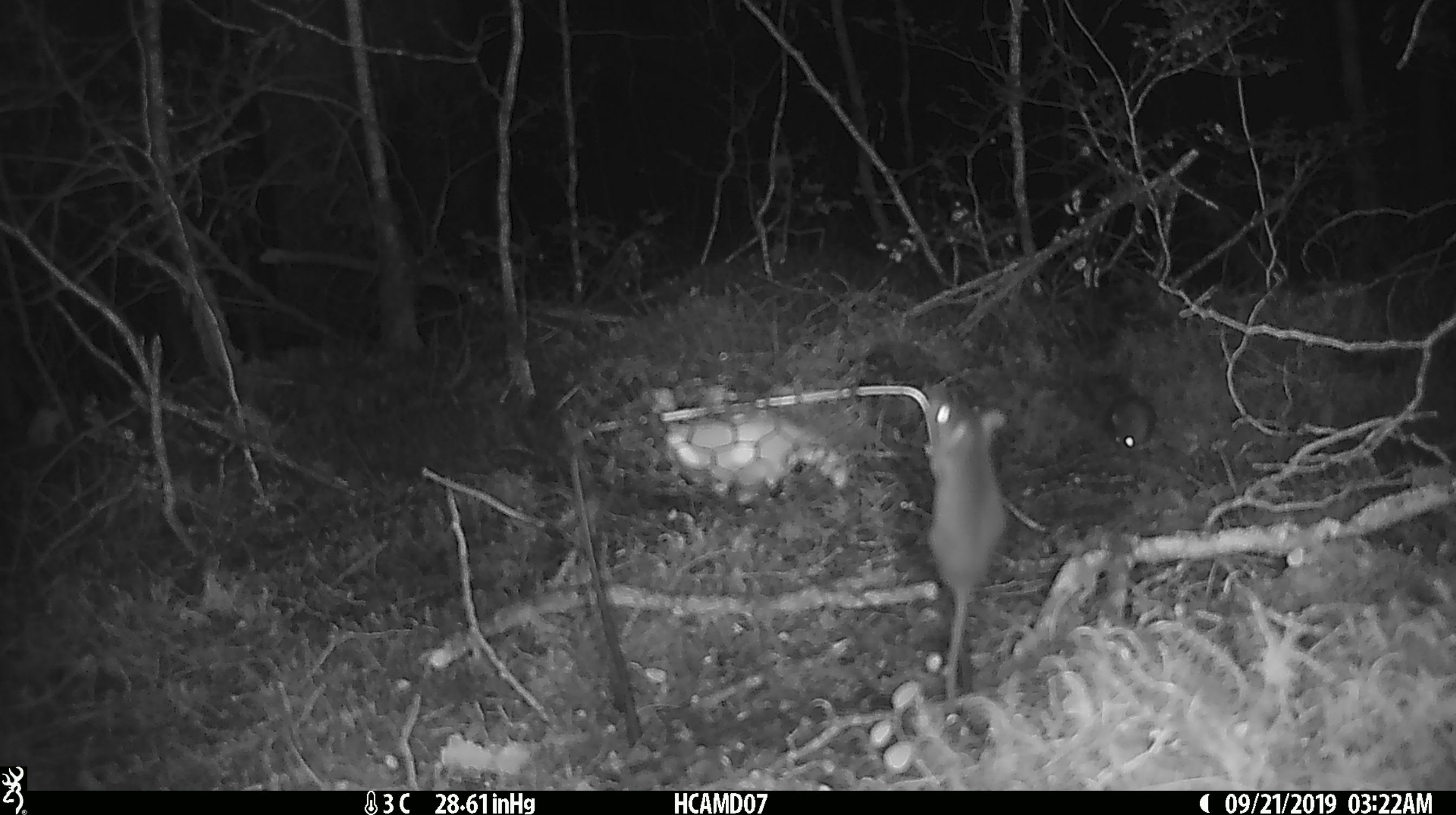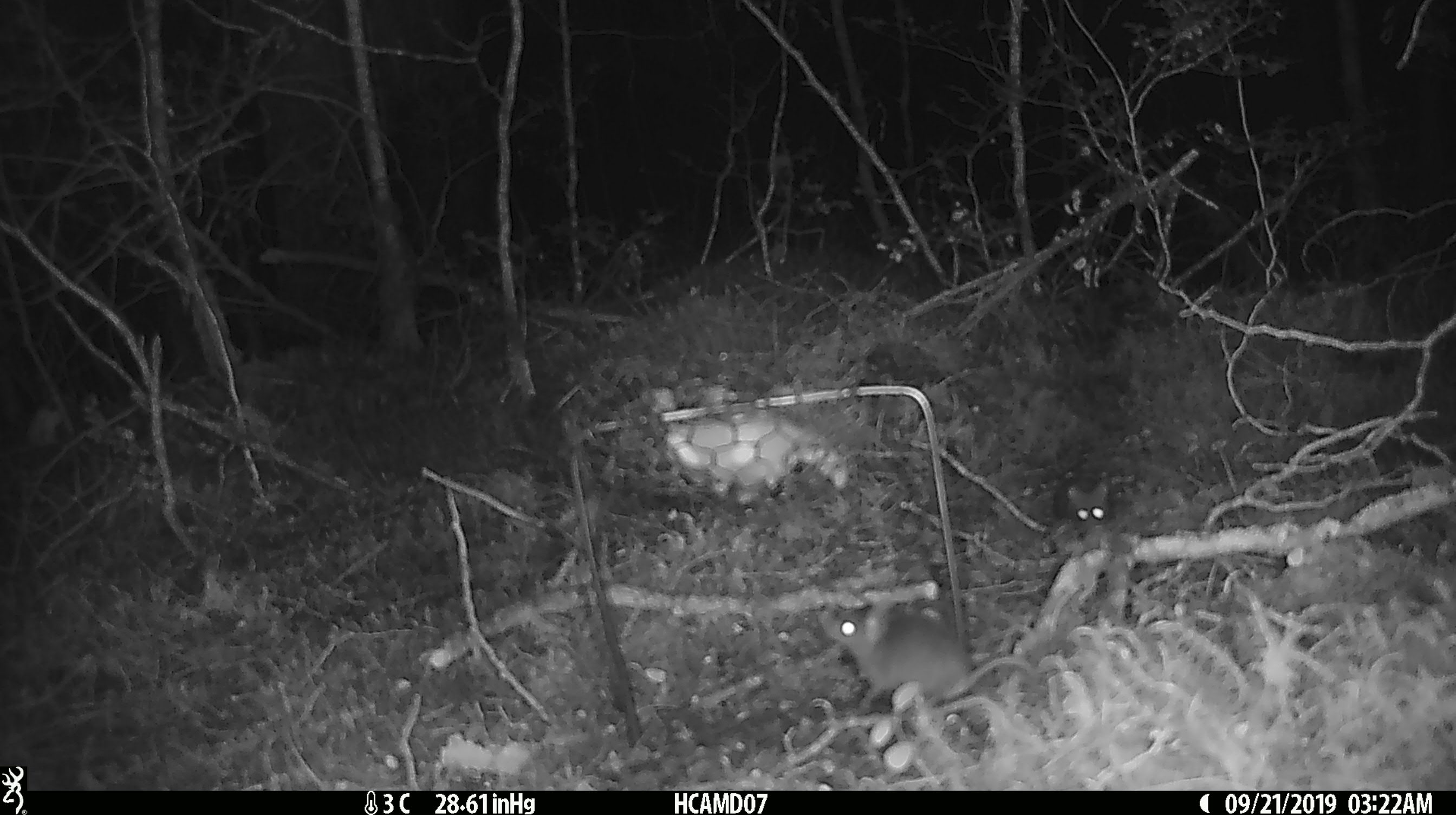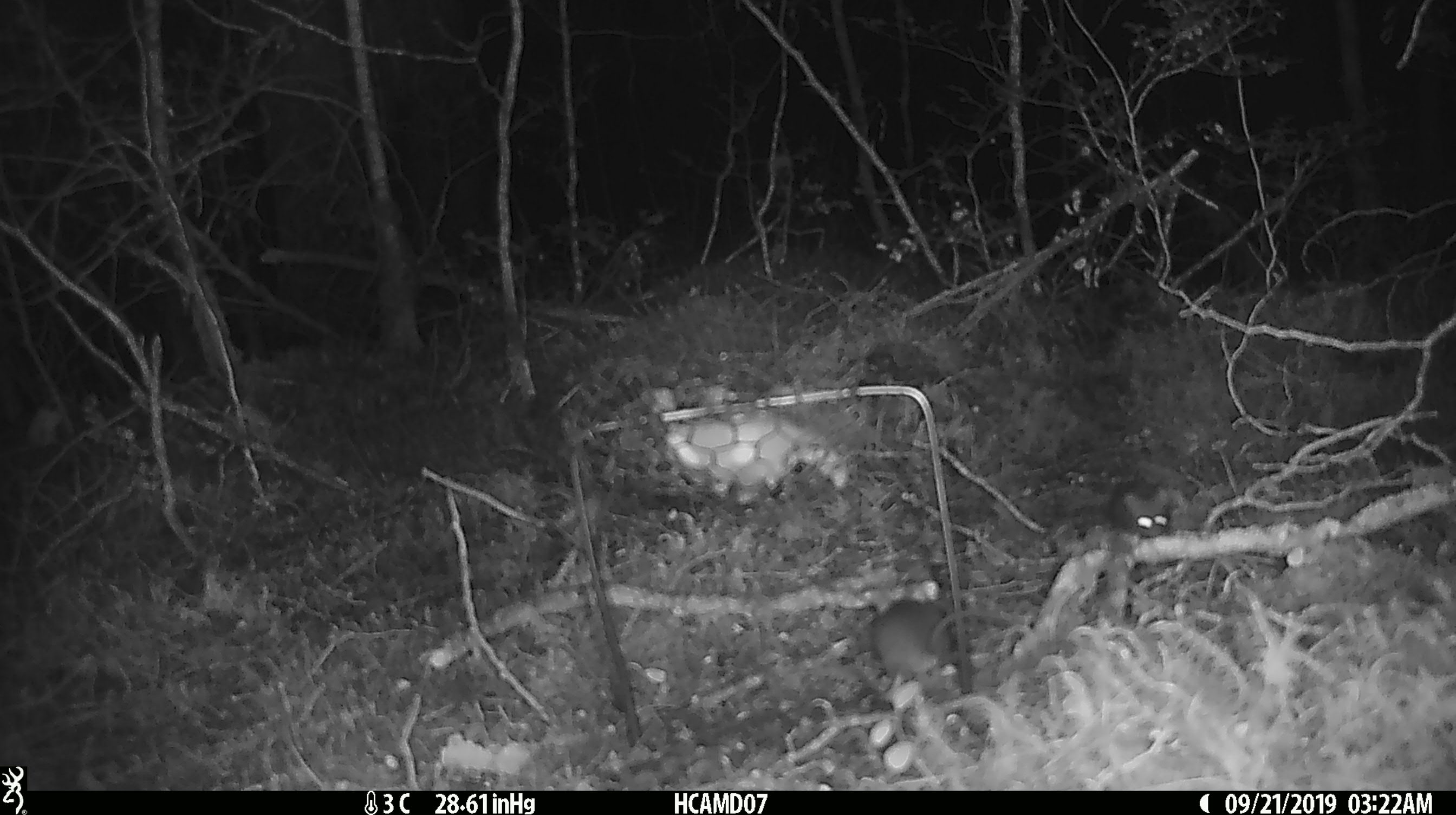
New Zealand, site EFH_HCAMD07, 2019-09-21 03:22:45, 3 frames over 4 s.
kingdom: Animalia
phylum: Chordata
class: Mammalia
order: Rodentia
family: Muridae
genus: Mus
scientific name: Mus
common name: mouse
Mouse (Mus).